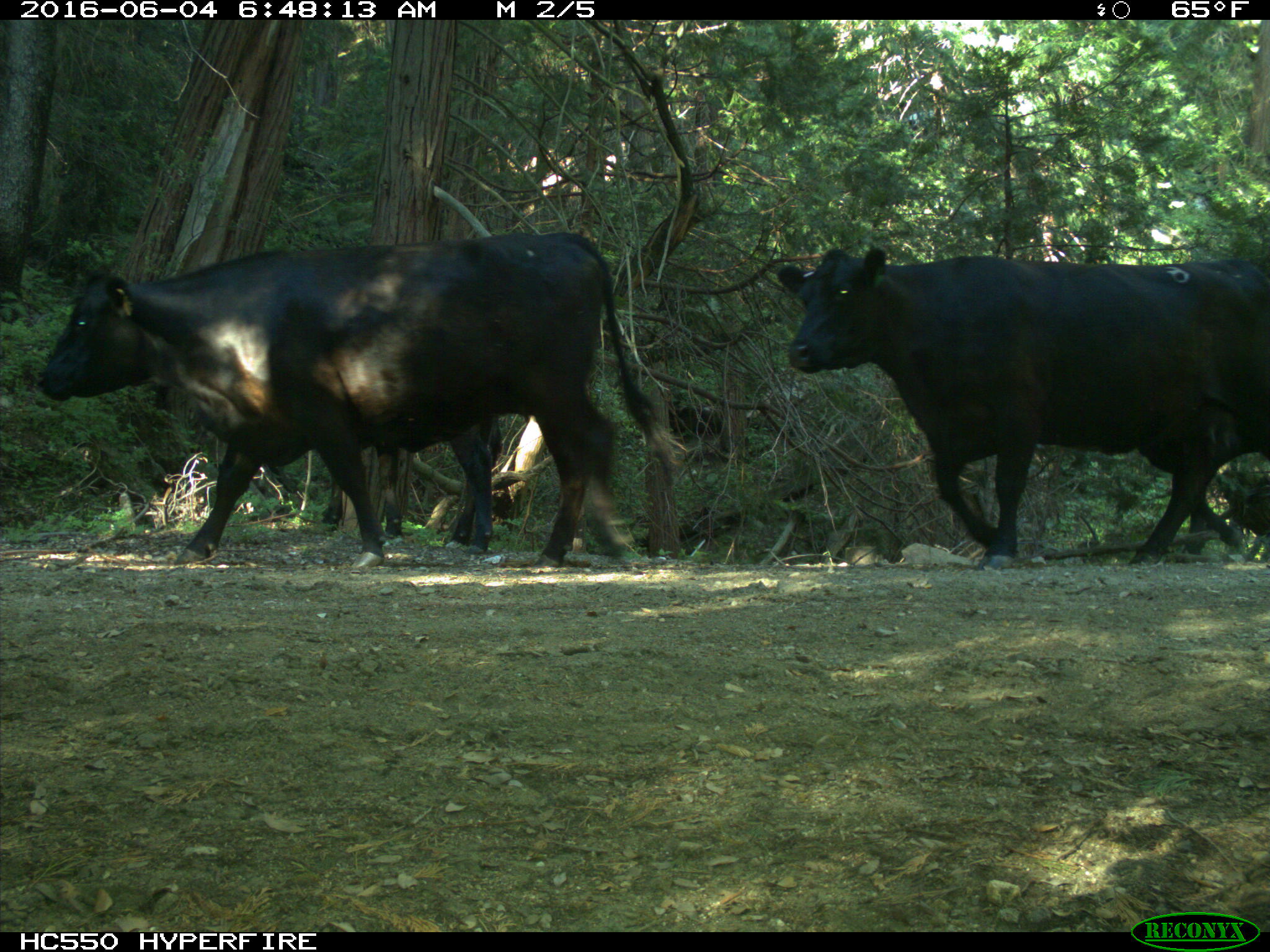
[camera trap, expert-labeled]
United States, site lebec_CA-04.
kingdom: Animalia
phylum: Chordata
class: Mammalia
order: Artiodactyla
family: Bovidae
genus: Bos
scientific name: Bos taurus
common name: domestic cow